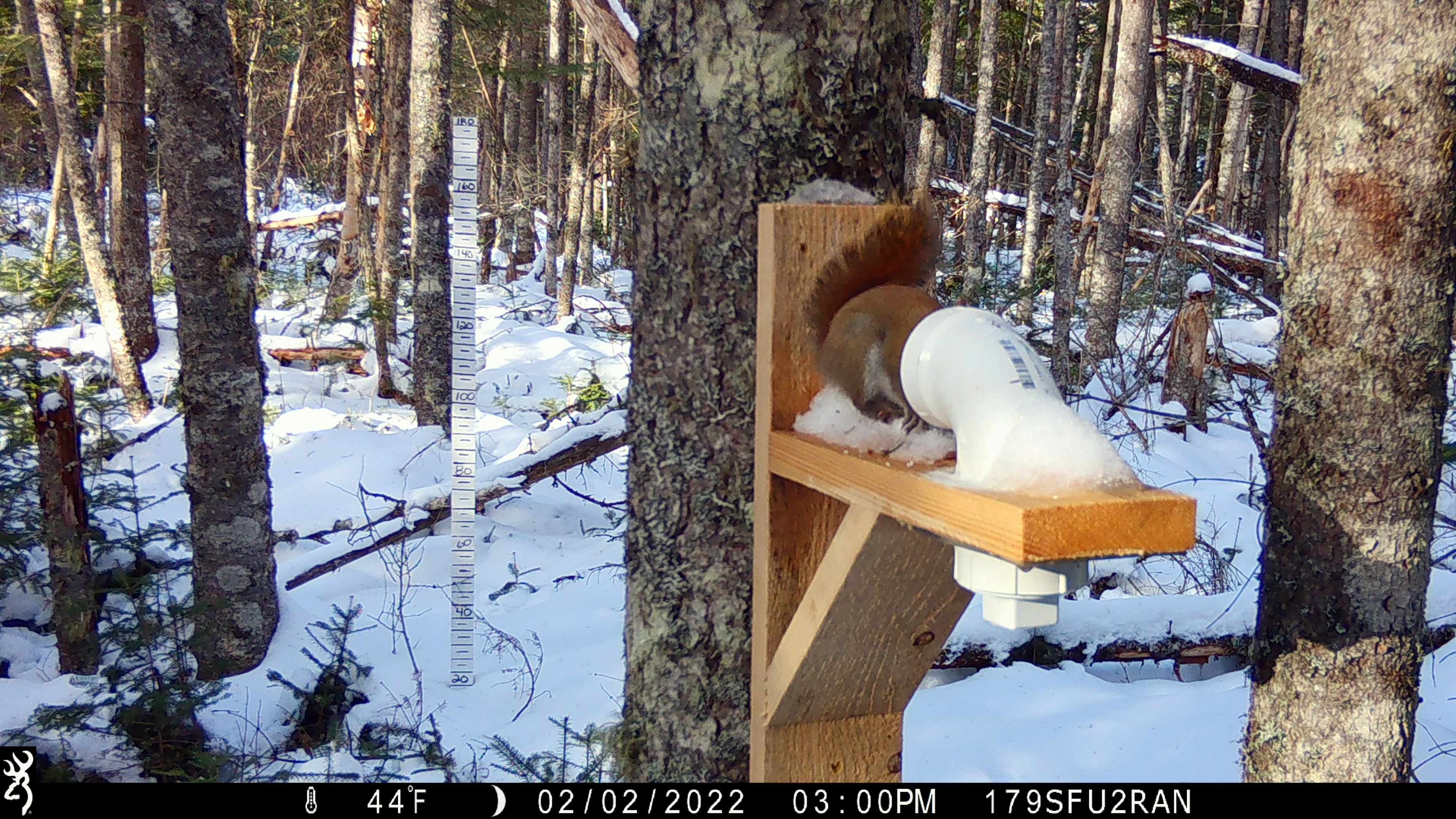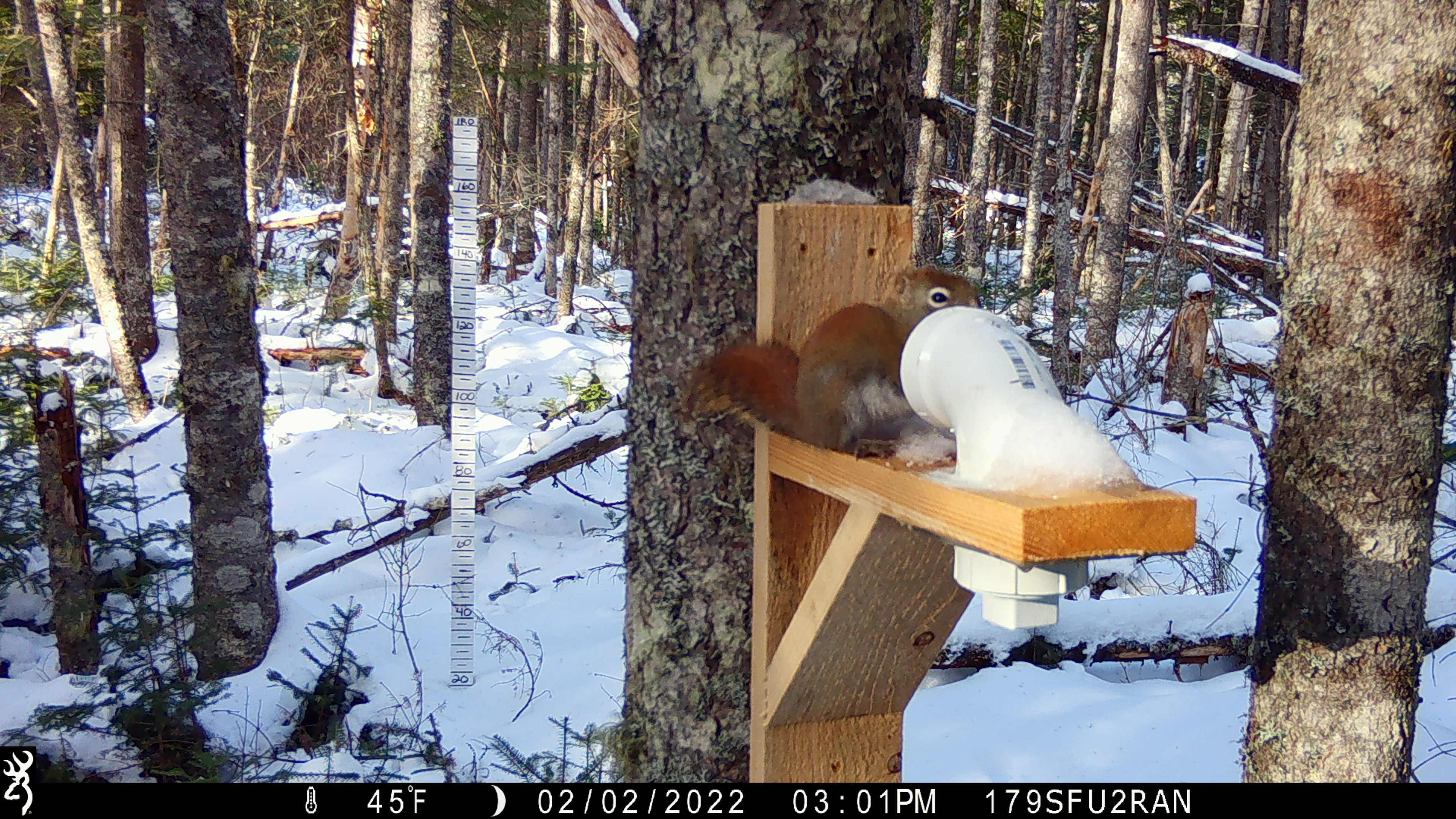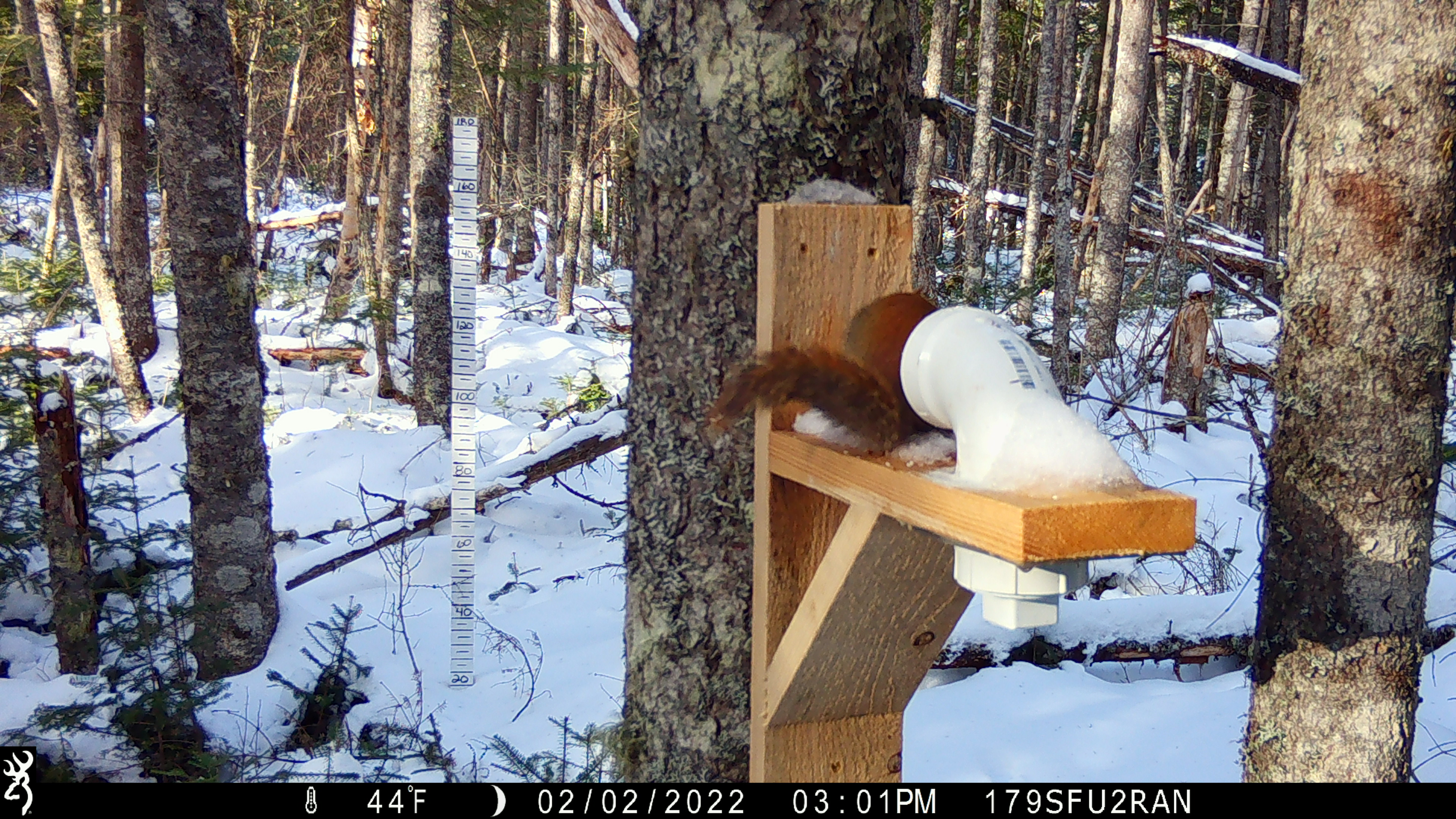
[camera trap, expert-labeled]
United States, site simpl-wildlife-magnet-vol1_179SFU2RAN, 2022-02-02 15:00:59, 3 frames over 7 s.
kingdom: Animalia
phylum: Chordata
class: Mammalia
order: Rodentia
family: Sciuridae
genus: Tamiasciurus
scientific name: Tamiasciurus hudsonicus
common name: red squirrel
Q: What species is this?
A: Red squirrel (Tamiasciurus hudsonicus).